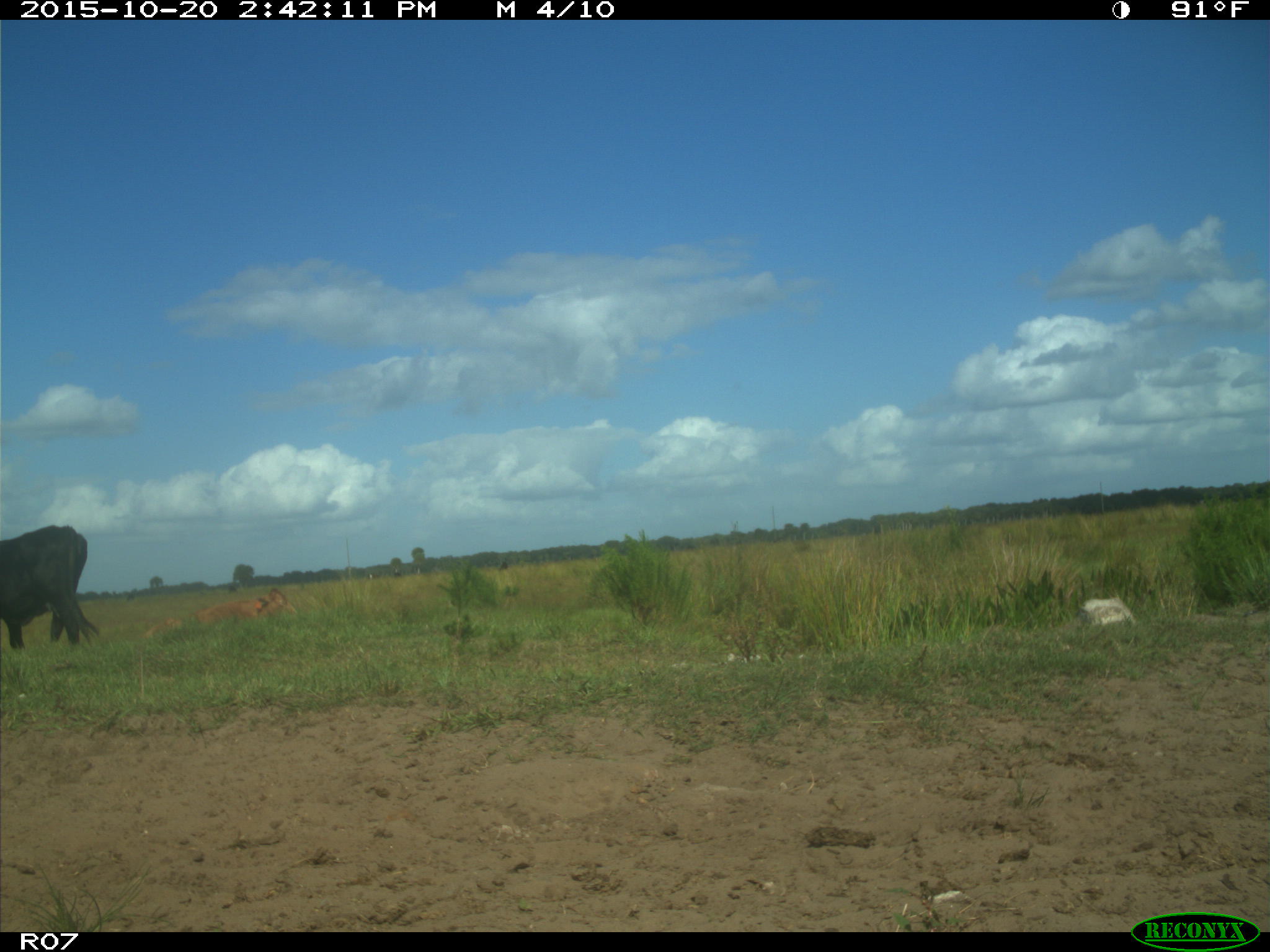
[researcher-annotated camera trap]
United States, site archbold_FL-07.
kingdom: Animalia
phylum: Chordata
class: Mammalia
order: Artiodactyla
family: Bovidae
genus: Bos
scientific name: Bos taurus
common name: domestic cow